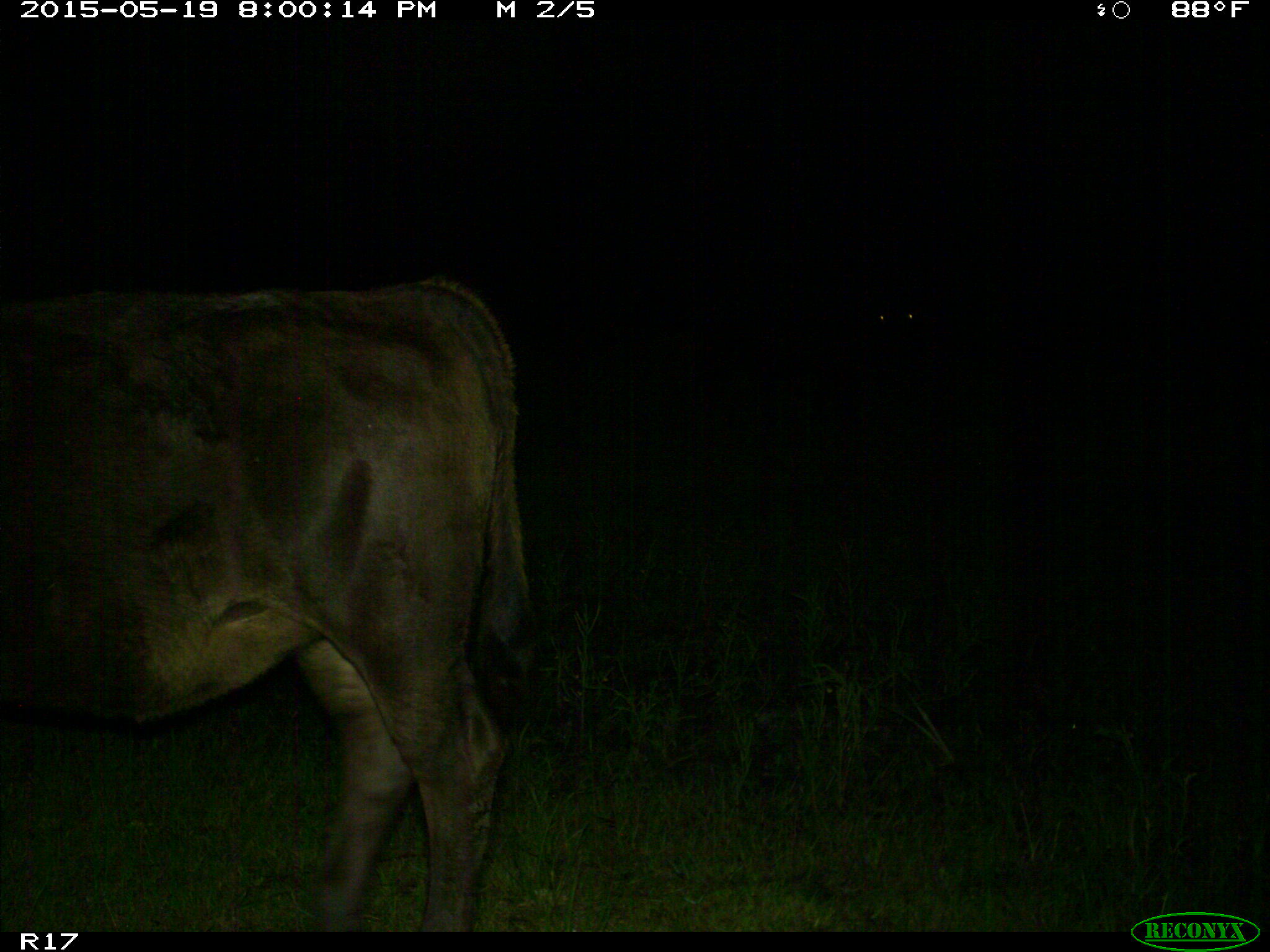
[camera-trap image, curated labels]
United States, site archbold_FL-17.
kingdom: Animalia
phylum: Chordata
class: Mammalia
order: Artiodactyla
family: Bovidae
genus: Bos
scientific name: Bos taurus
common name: domestic cow